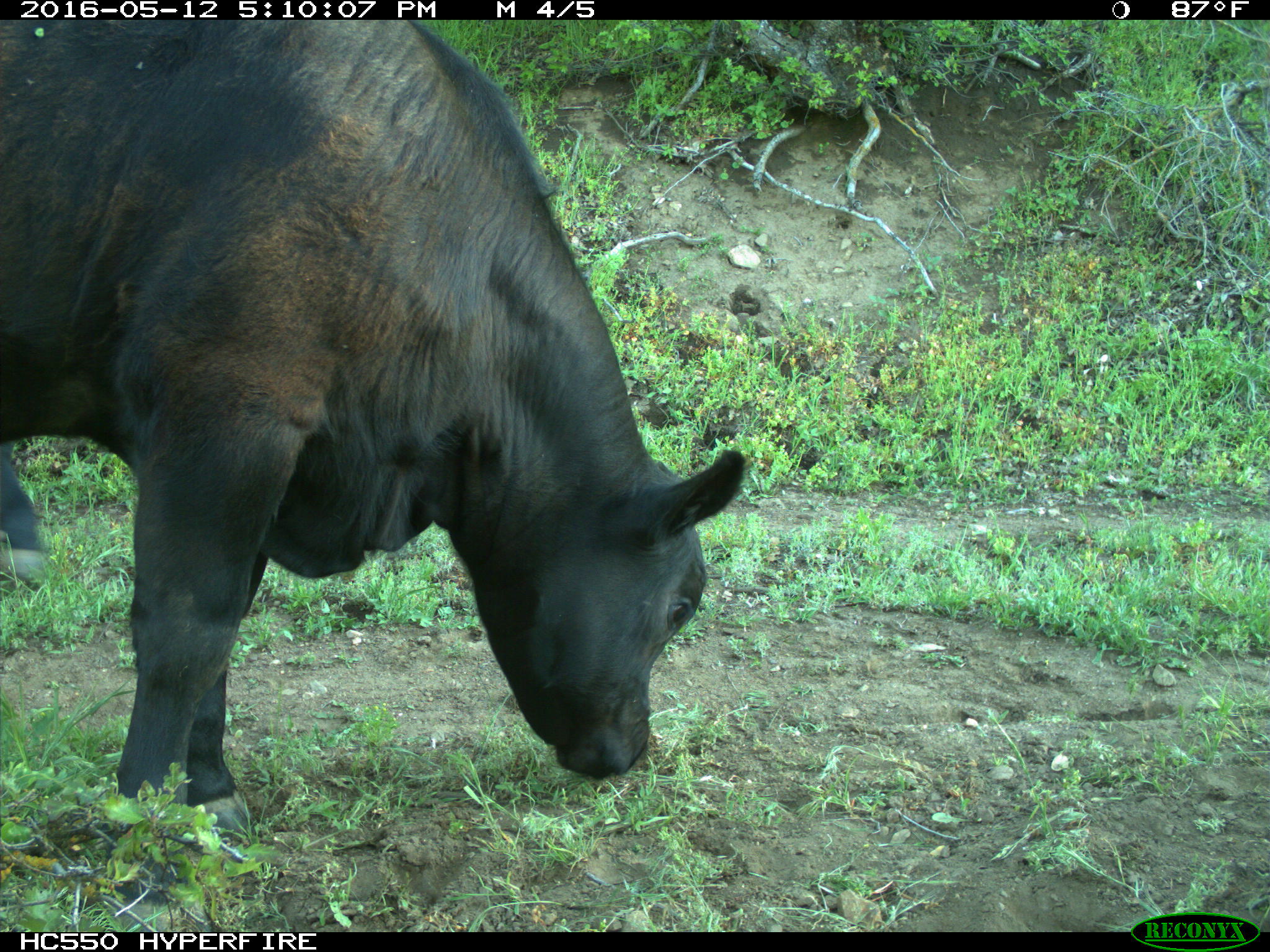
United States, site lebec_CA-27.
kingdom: Animalia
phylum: Chordata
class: Mammalia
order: Artiodactyla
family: Bovidae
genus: Bos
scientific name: Bos taurus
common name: domestic cow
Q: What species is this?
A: Bos taurus (domestic cow).